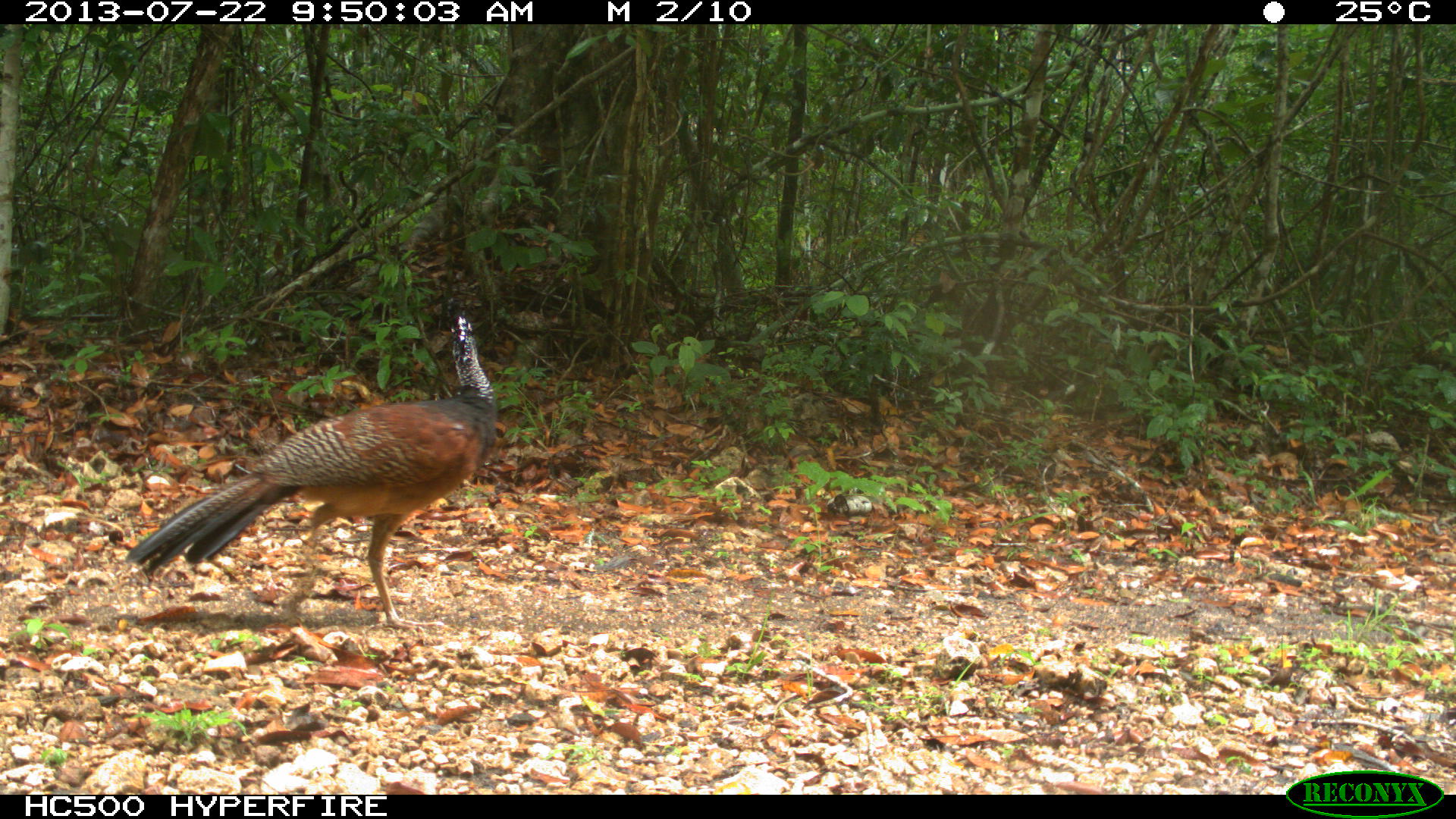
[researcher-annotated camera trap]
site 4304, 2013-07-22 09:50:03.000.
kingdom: Animalia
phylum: Chordata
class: Aves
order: Galliformes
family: Cracidae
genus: Crax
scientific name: Crax rubra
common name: great curassow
Crax rubra (great curassow), count 1, sex female.